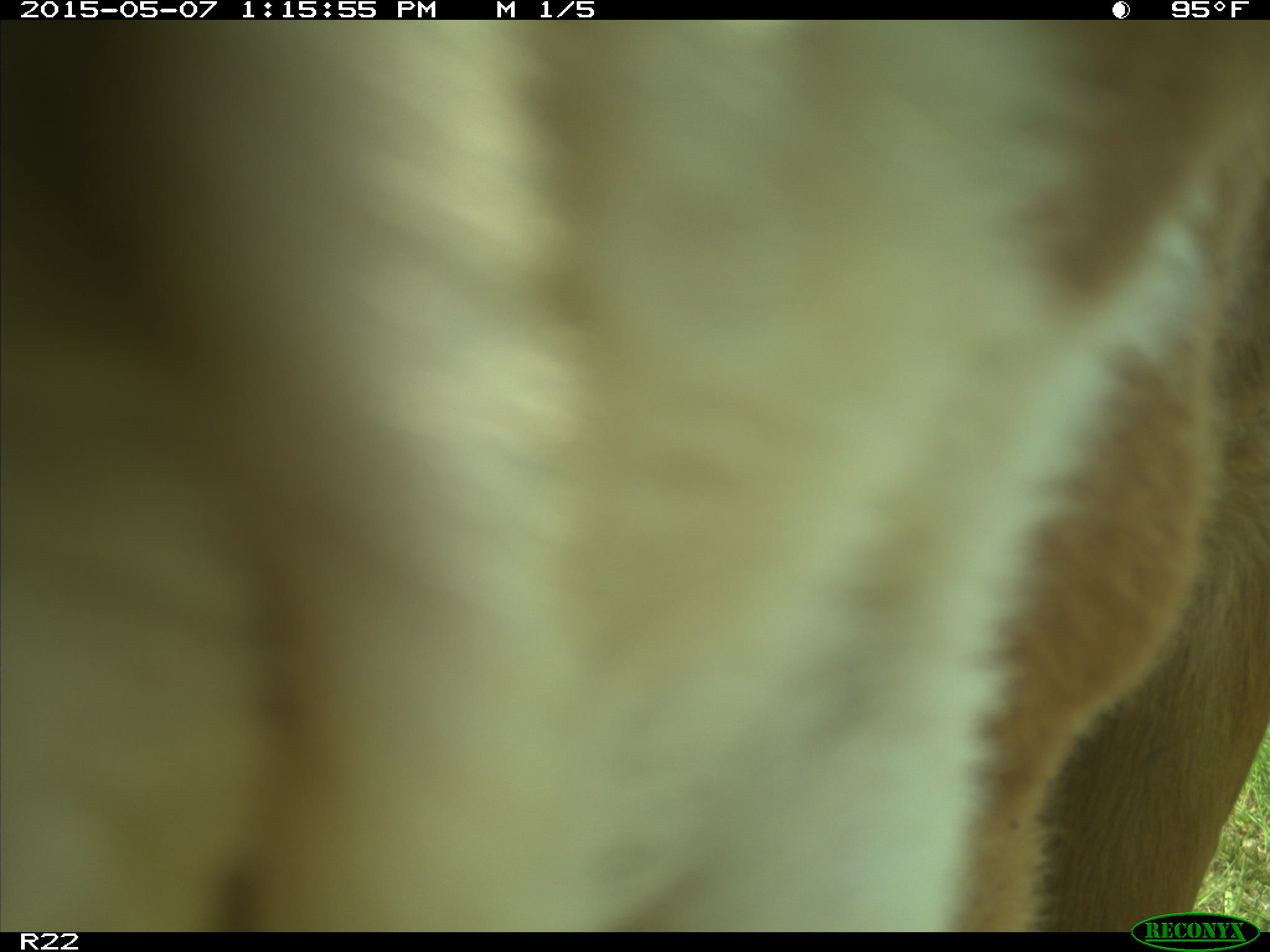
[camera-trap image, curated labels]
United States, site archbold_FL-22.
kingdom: Animalia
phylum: Chordata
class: Mammalia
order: Artiodactyla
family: Bovidae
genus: Bos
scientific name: Bos taurus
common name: domestic cow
Bos taurus (domestic cow).